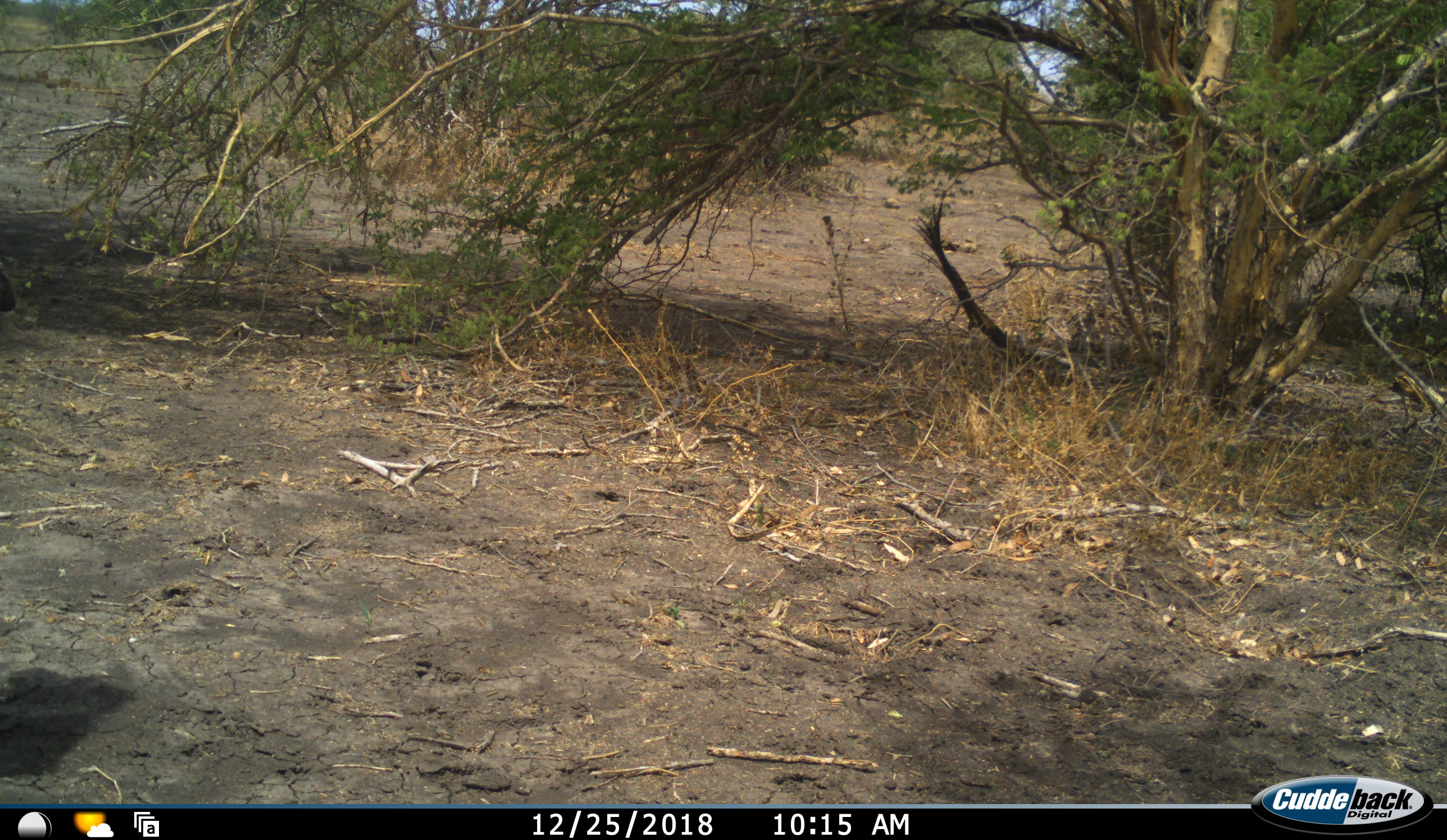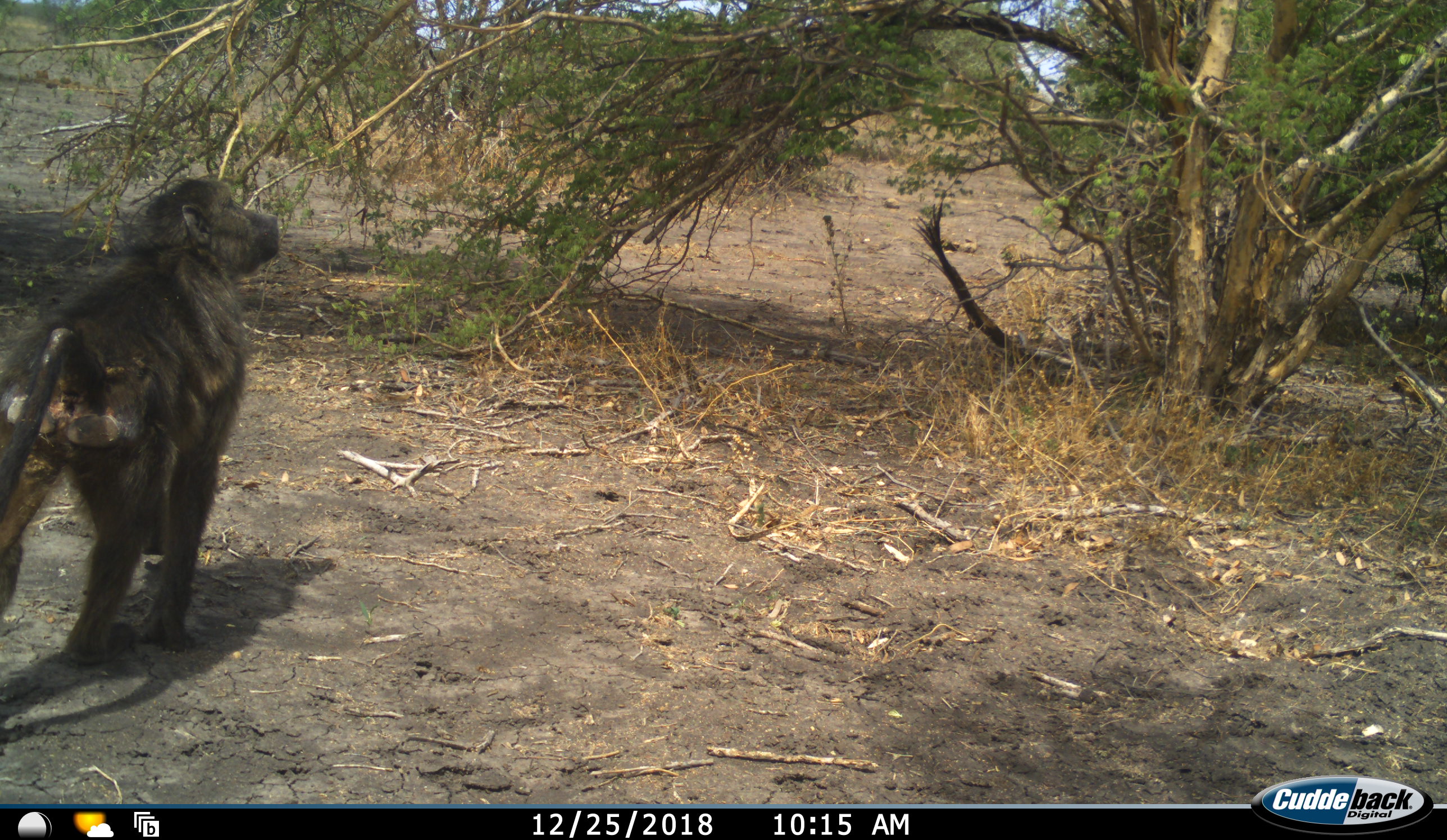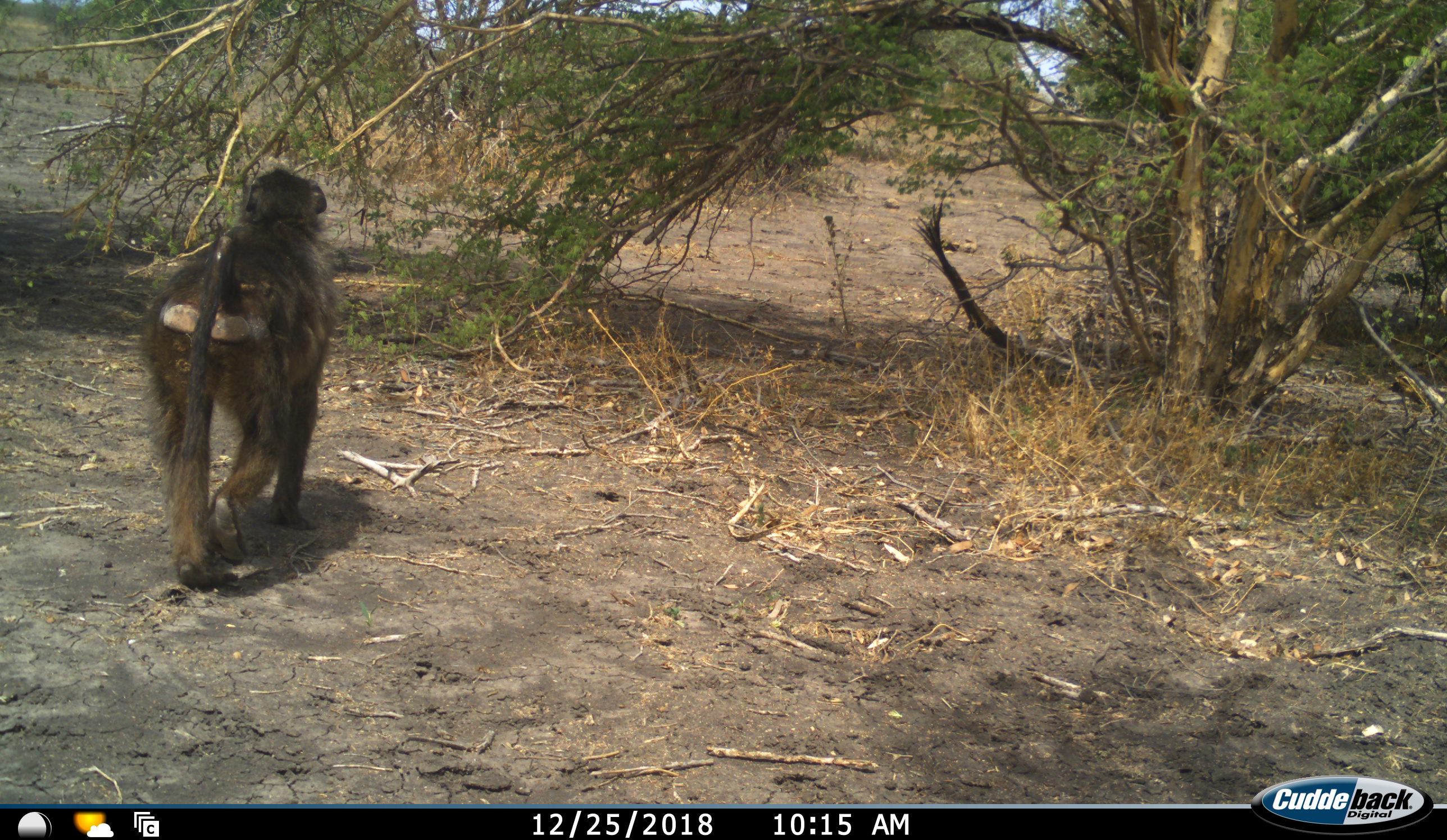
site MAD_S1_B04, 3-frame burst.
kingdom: Animalia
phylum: Chordata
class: Mammalia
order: Primates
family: Cercopithecidae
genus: Papio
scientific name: Papio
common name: baboon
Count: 1.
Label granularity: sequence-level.